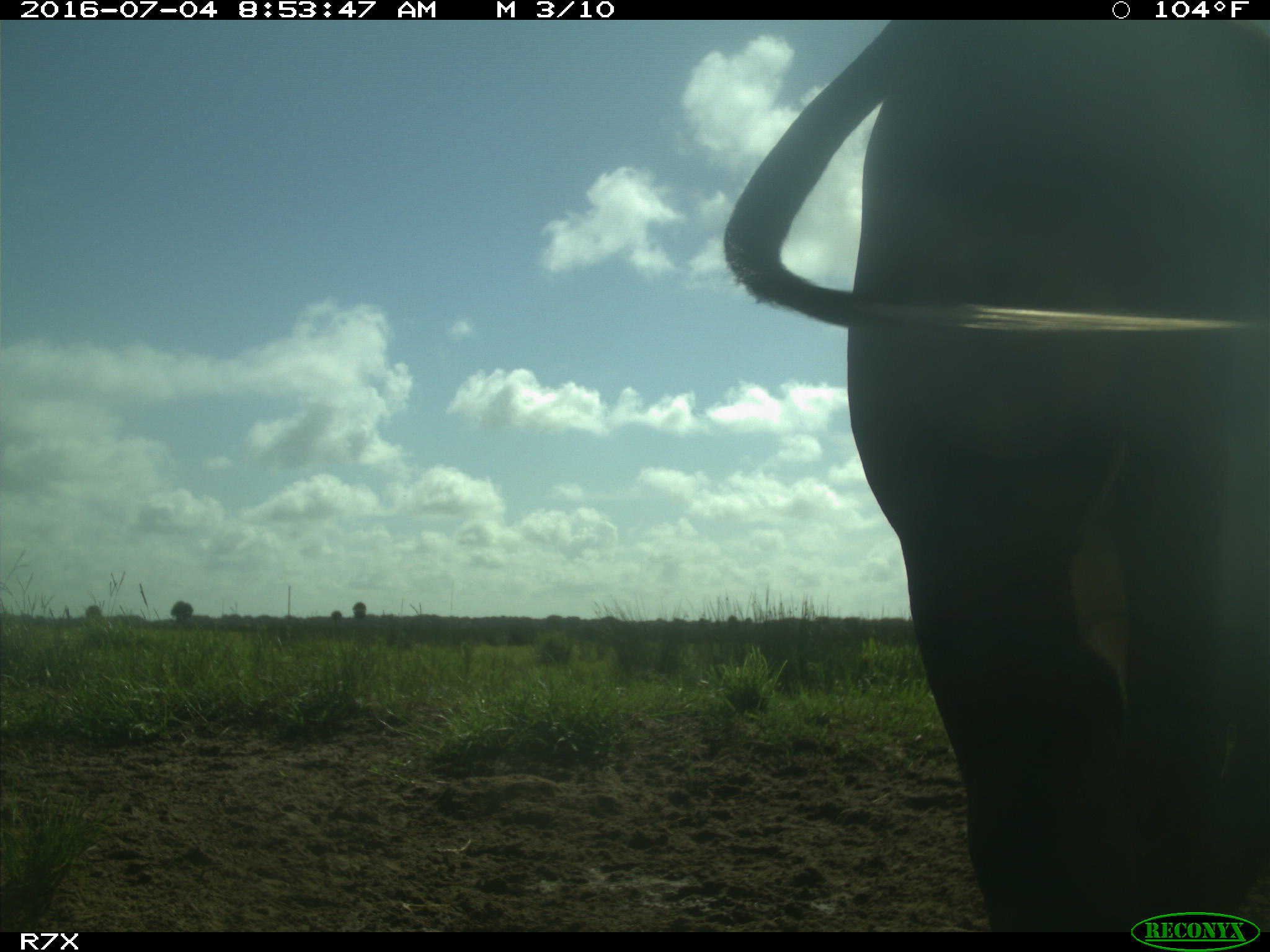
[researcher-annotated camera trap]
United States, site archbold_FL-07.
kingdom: Animalia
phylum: Chordata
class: Mammalia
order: Artiodactyla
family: Bovidae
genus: Bos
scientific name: Bos taurus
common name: domestic cow